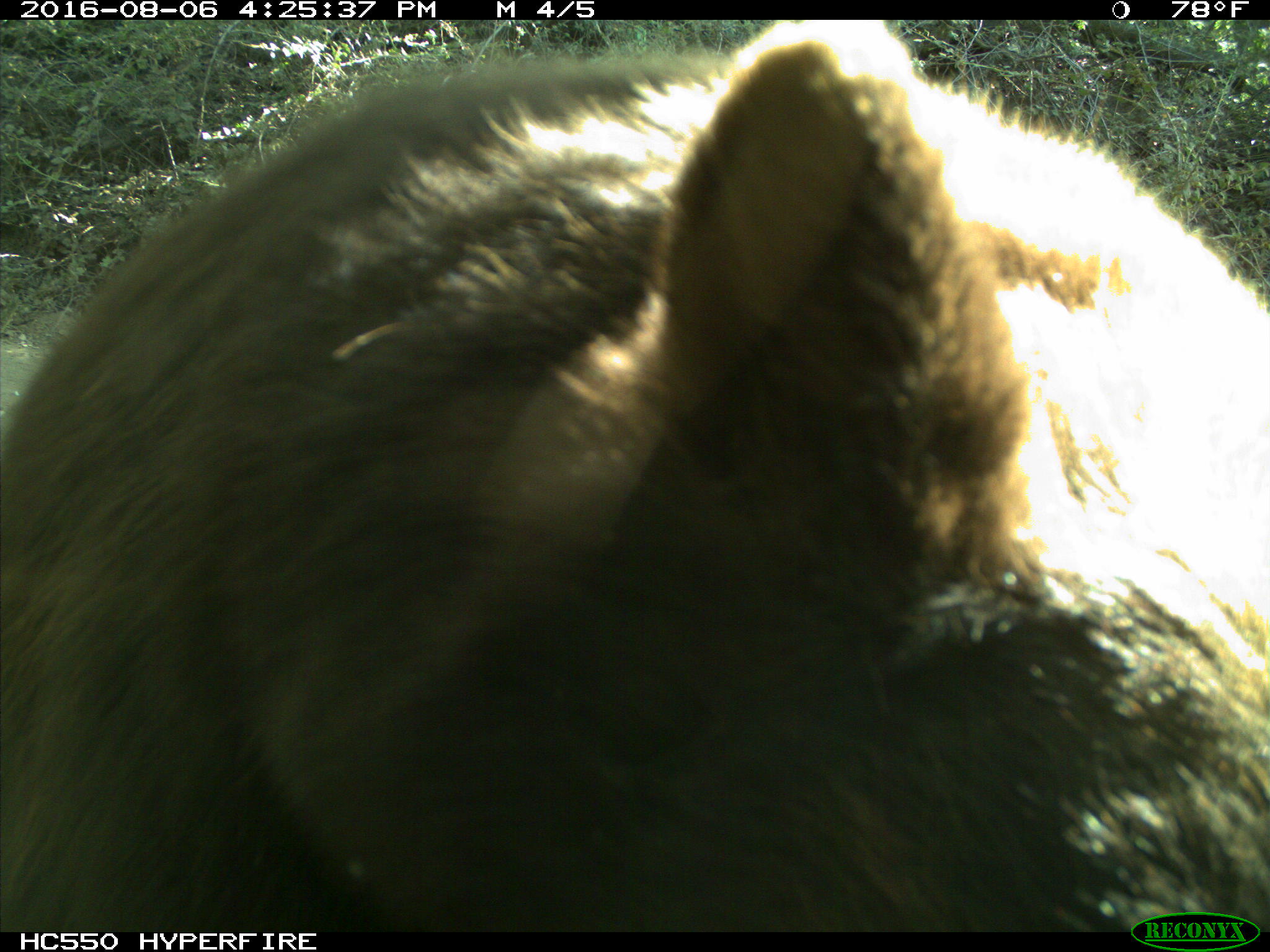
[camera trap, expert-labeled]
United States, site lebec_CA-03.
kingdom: Animalia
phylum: Chordata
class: Mammalia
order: Carnivora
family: Ursidae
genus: Ursus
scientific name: Ursus americanus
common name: american black bear